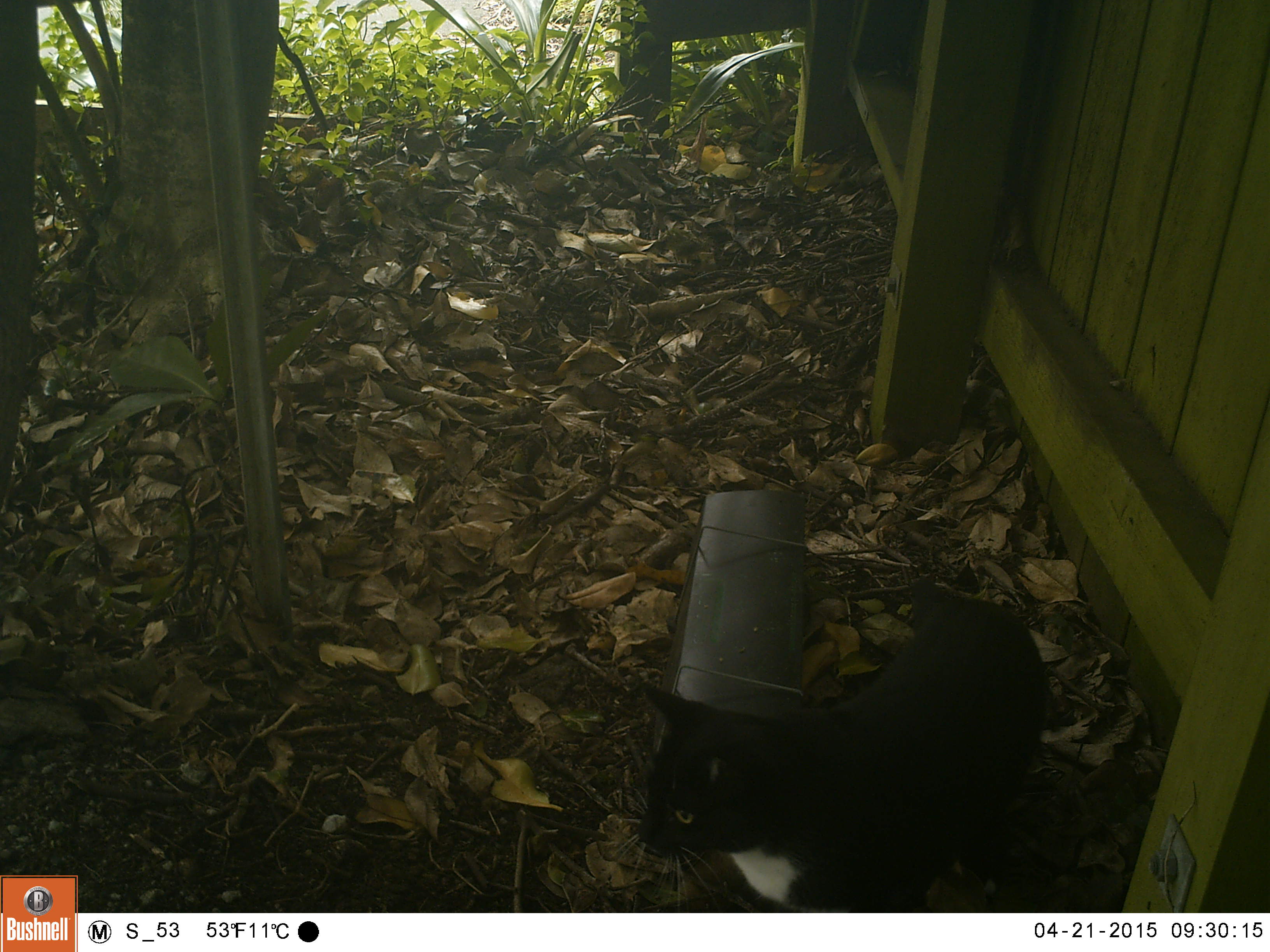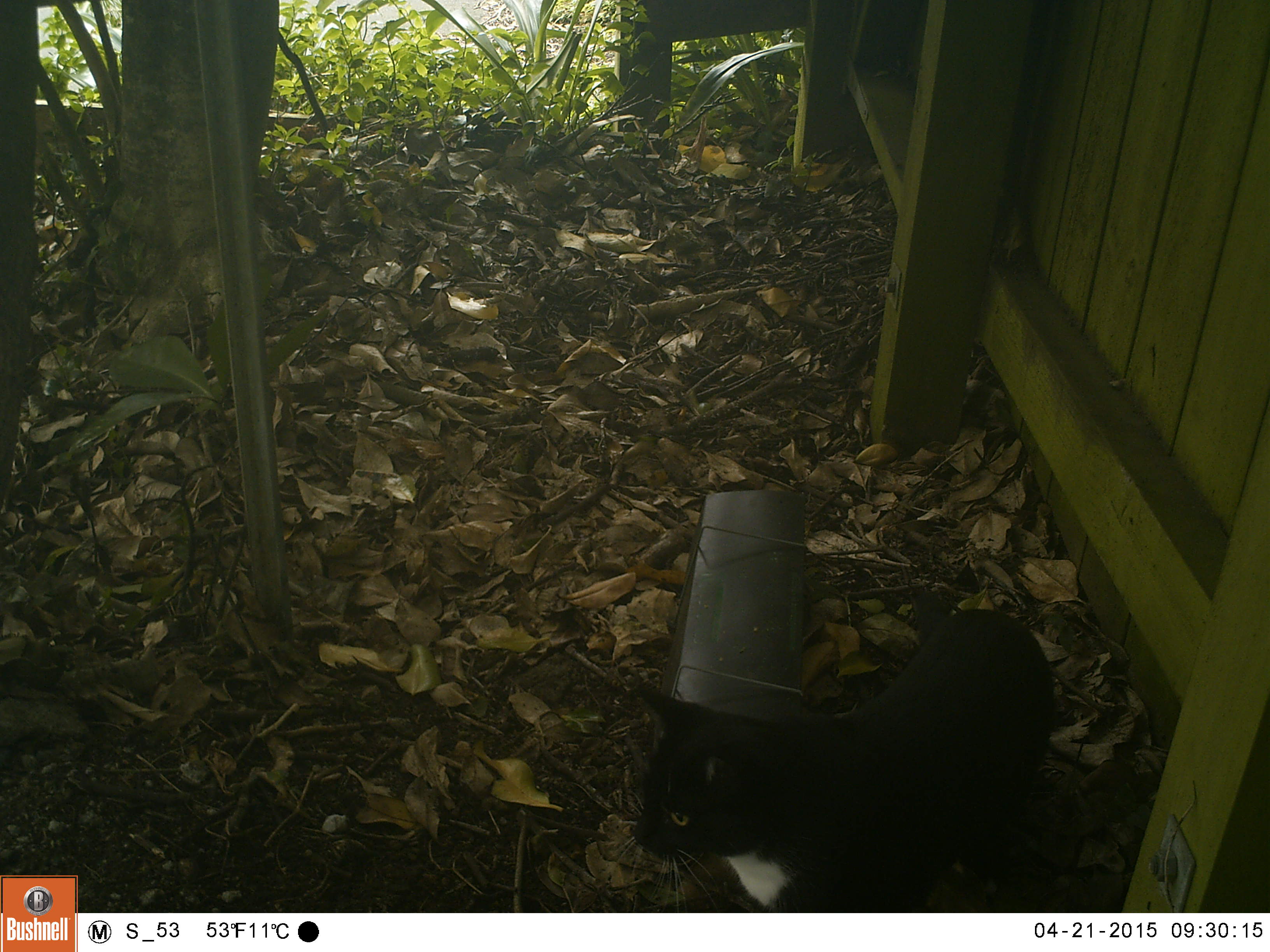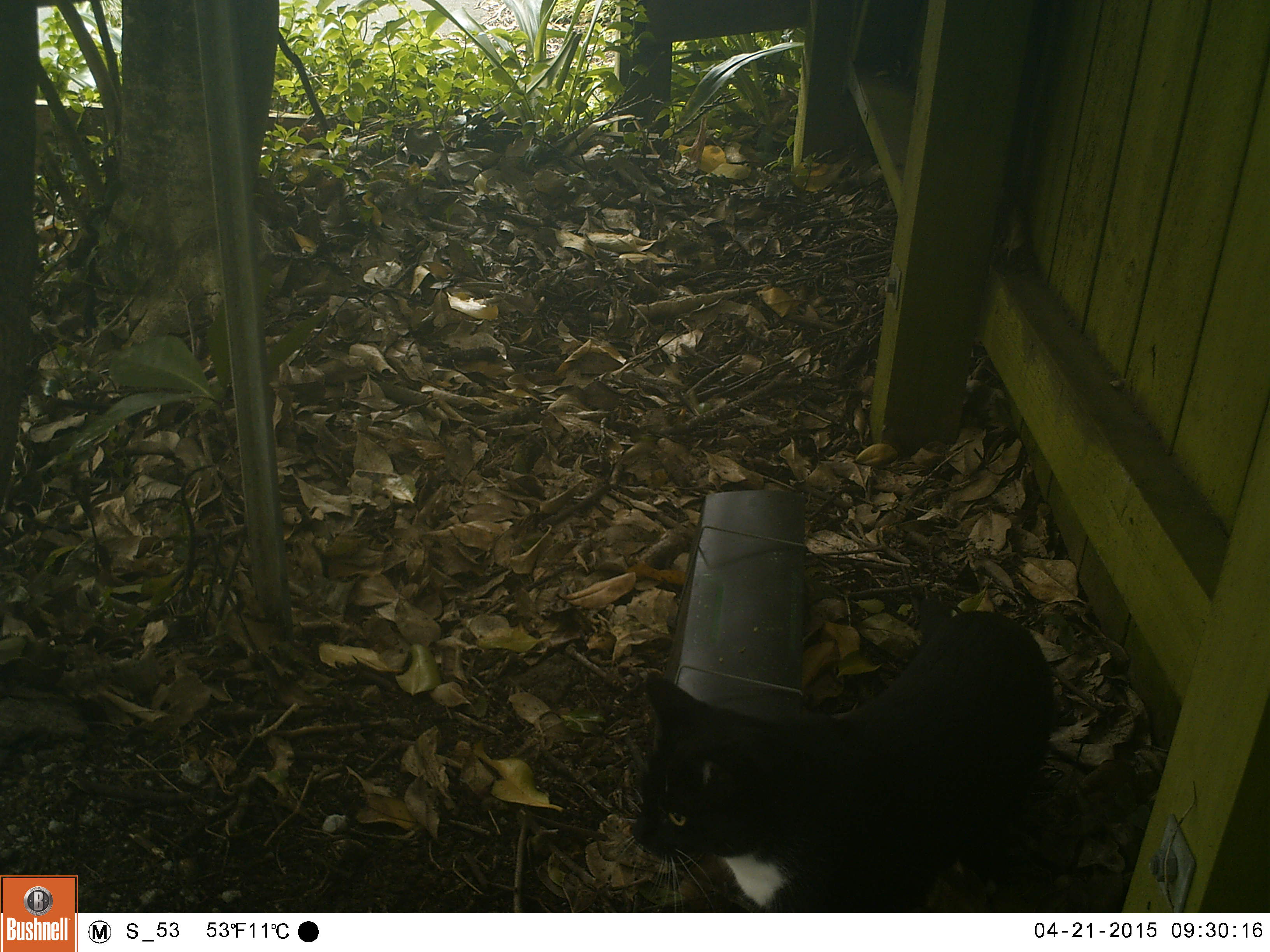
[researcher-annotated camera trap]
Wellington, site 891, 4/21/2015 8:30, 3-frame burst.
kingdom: Animalia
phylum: Chordata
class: Mammalia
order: Carnivora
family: Felidae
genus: Felis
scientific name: Felis catus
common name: cat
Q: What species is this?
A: Cat (Felis catus).